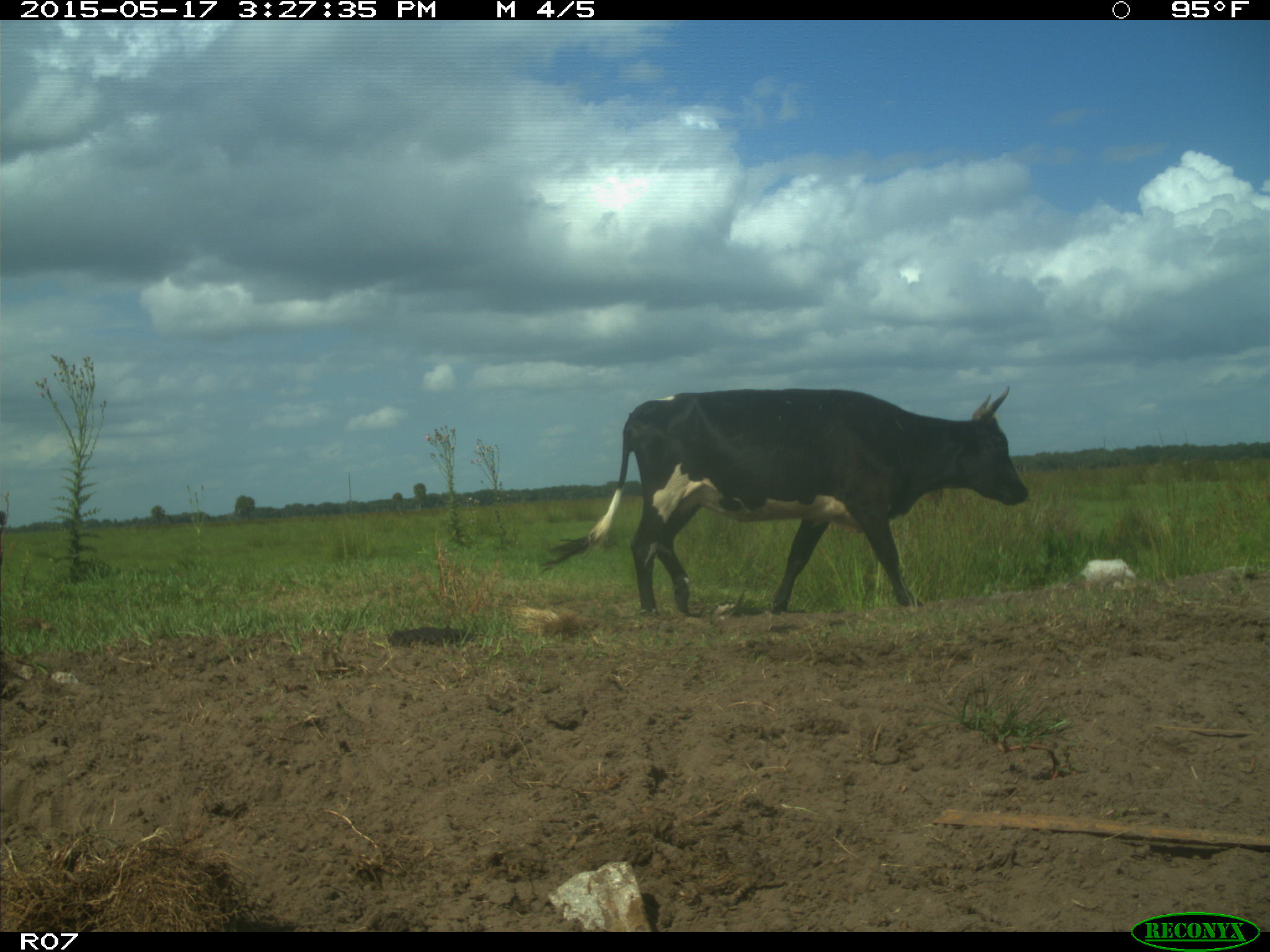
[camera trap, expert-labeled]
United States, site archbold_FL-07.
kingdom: Animalia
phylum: Chordata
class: Mammalia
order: Artiodactyla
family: Bovidae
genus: Bos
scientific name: Bos taurus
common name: domestic cow